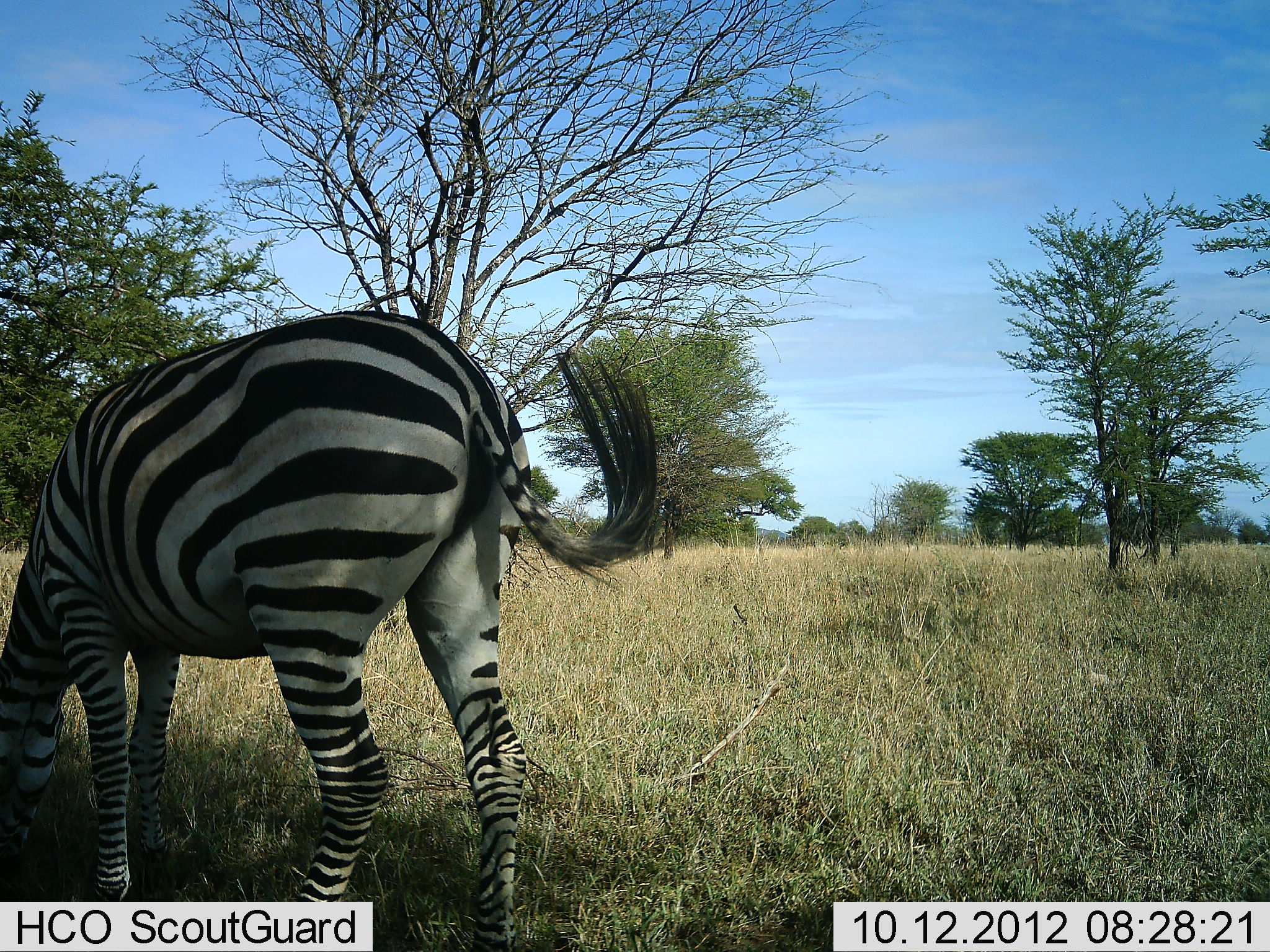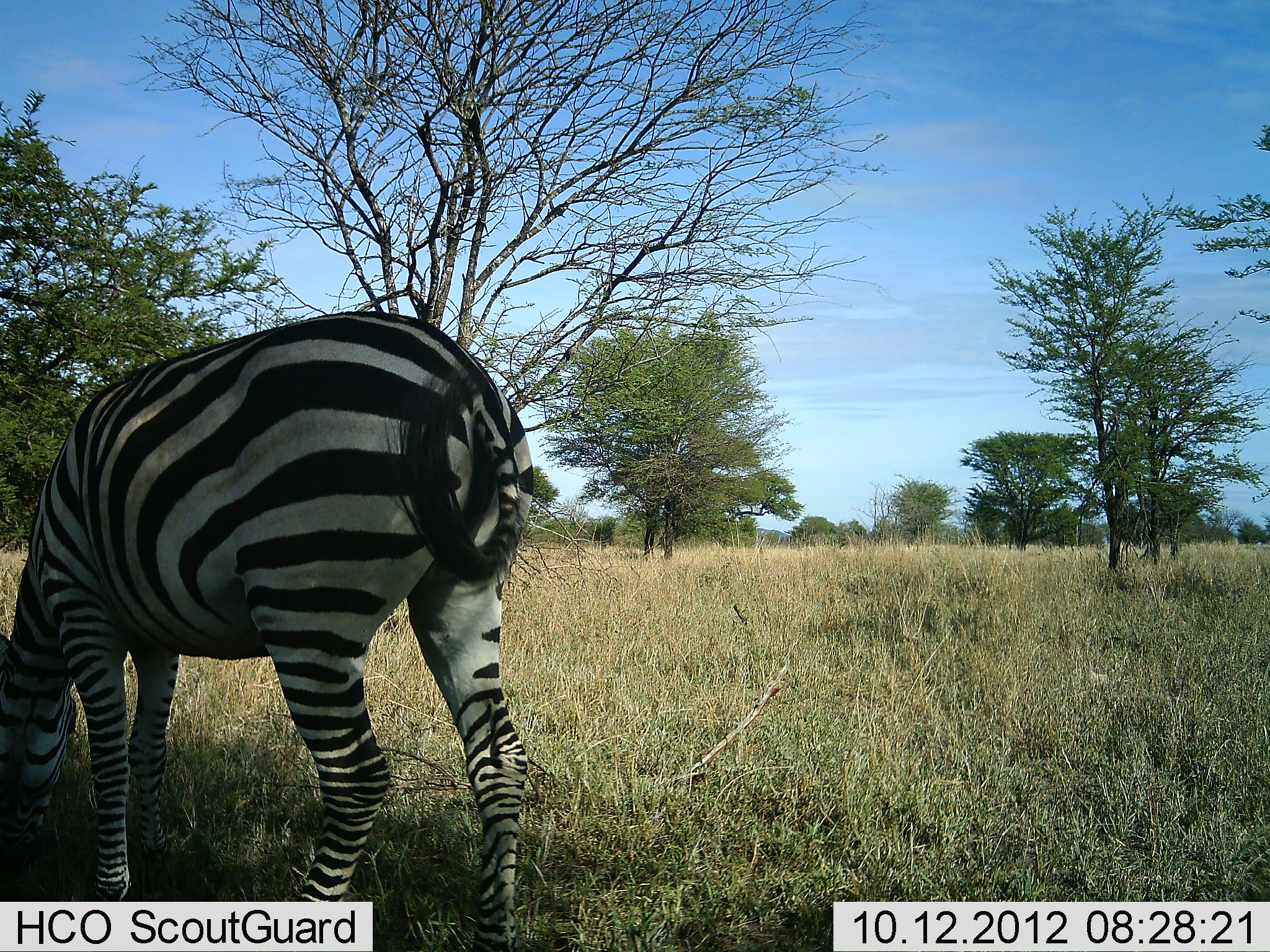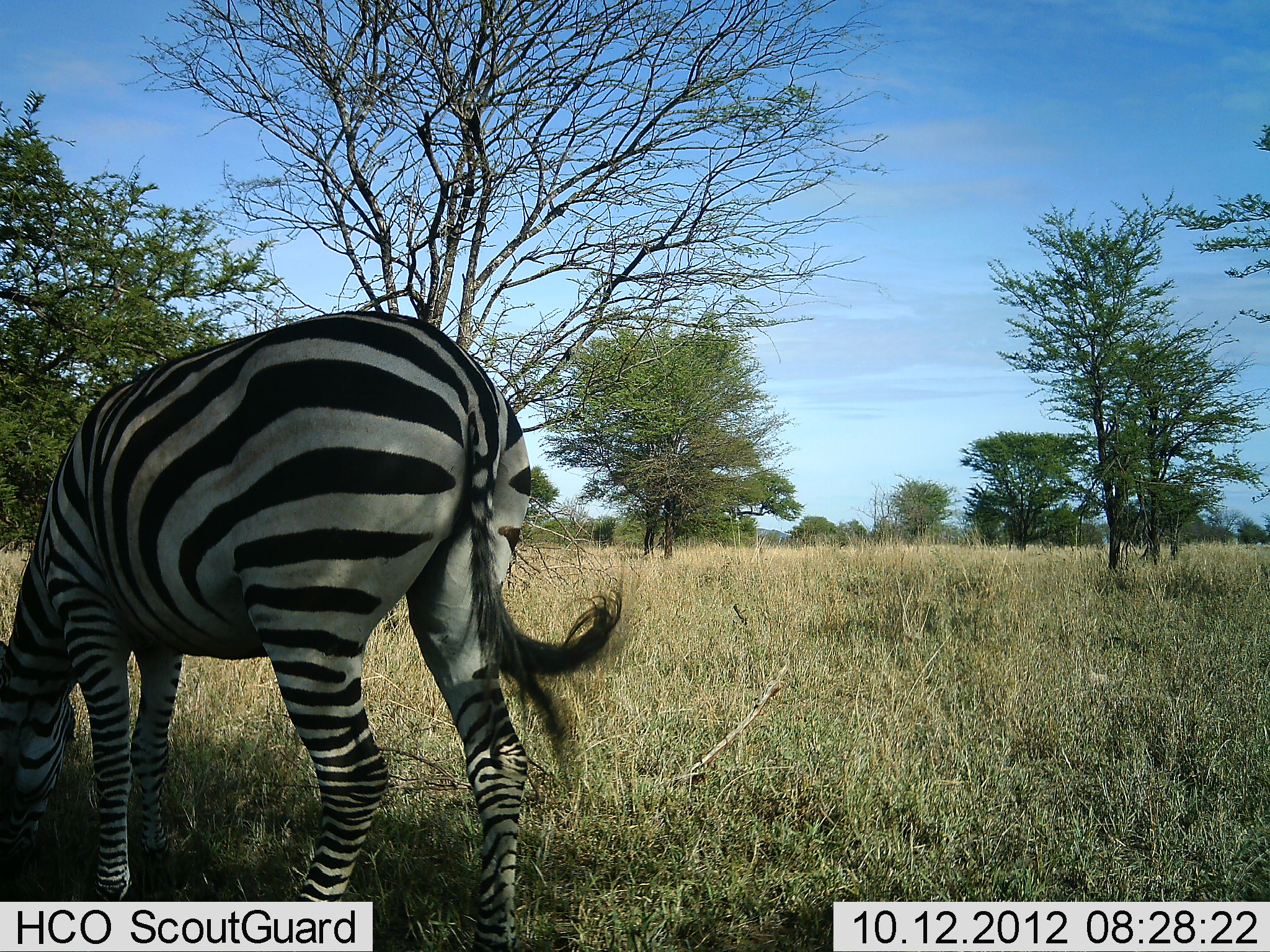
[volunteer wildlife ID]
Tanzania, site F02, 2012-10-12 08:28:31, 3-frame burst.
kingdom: Animalia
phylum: Chordata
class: Mammalia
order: Perissodactyla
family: Equidae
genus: Equus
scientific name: Equus quagga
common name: plains zebra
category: zebra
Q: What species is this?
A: Zebra (plains zebra) (Equus quagga).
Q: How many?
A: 1.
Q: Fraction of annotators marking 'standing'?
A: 10%.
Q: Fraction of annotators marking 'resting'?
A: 0%.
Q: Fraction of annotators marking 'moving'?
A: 0%.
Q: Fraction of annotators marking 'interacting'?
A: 0%.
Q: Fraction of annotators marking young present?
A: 0%.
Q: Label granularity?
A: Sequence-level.